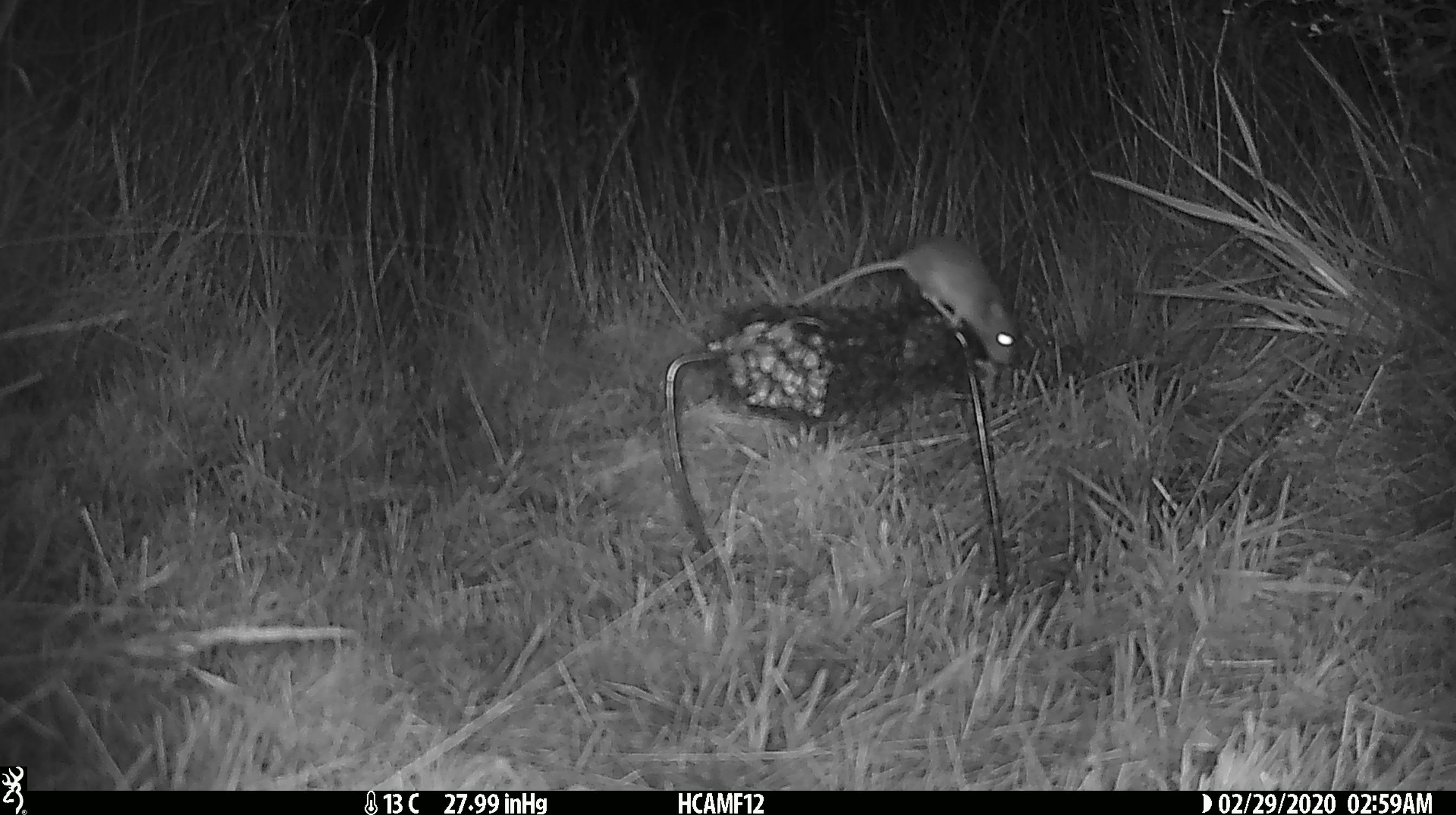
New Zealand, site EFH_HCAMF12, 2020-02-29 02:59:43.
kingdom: Animalia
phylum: Chordata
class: Mammalia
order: Rodentia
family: Muridae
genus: Mus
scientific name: Mus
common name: mouse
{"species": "mouse (Mus)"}